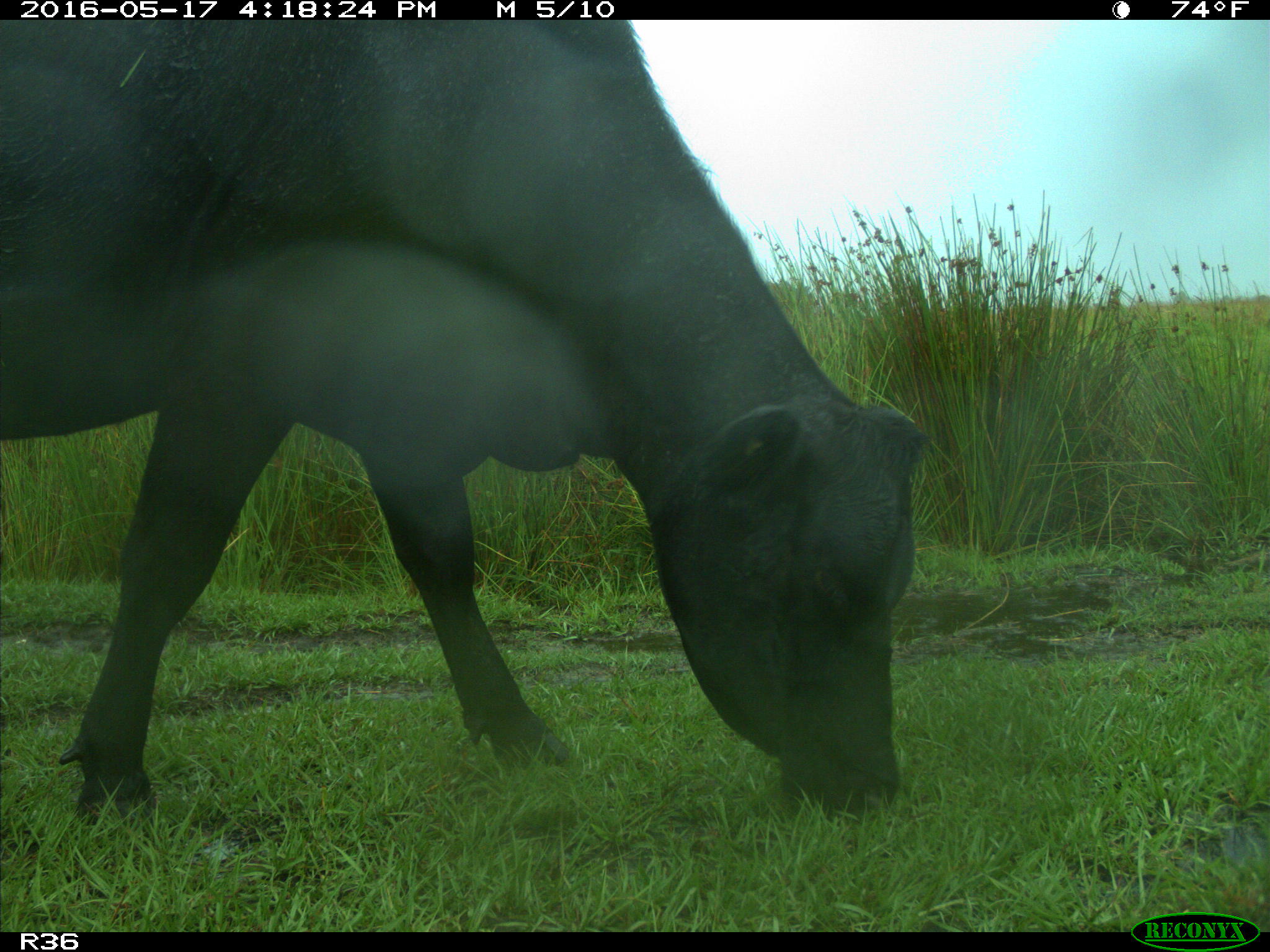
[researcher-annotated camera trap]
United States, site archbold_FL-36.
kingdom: Animalia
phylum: Chordata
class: Mammalia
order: Artiodactyla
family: Bovidae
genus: Bos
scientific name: Bos taurus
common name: domestic cow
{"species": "Bos taurus (domestic cow)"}